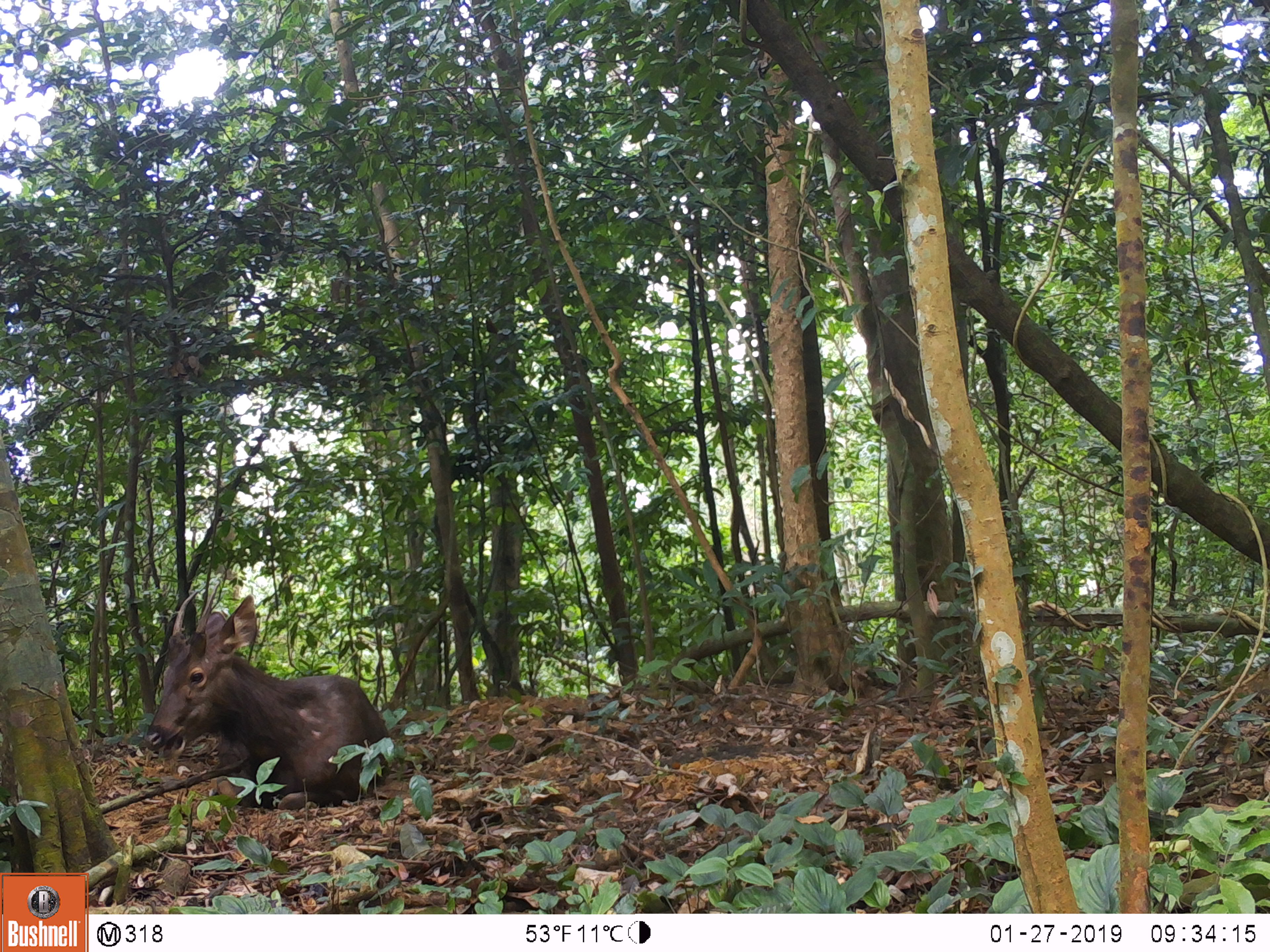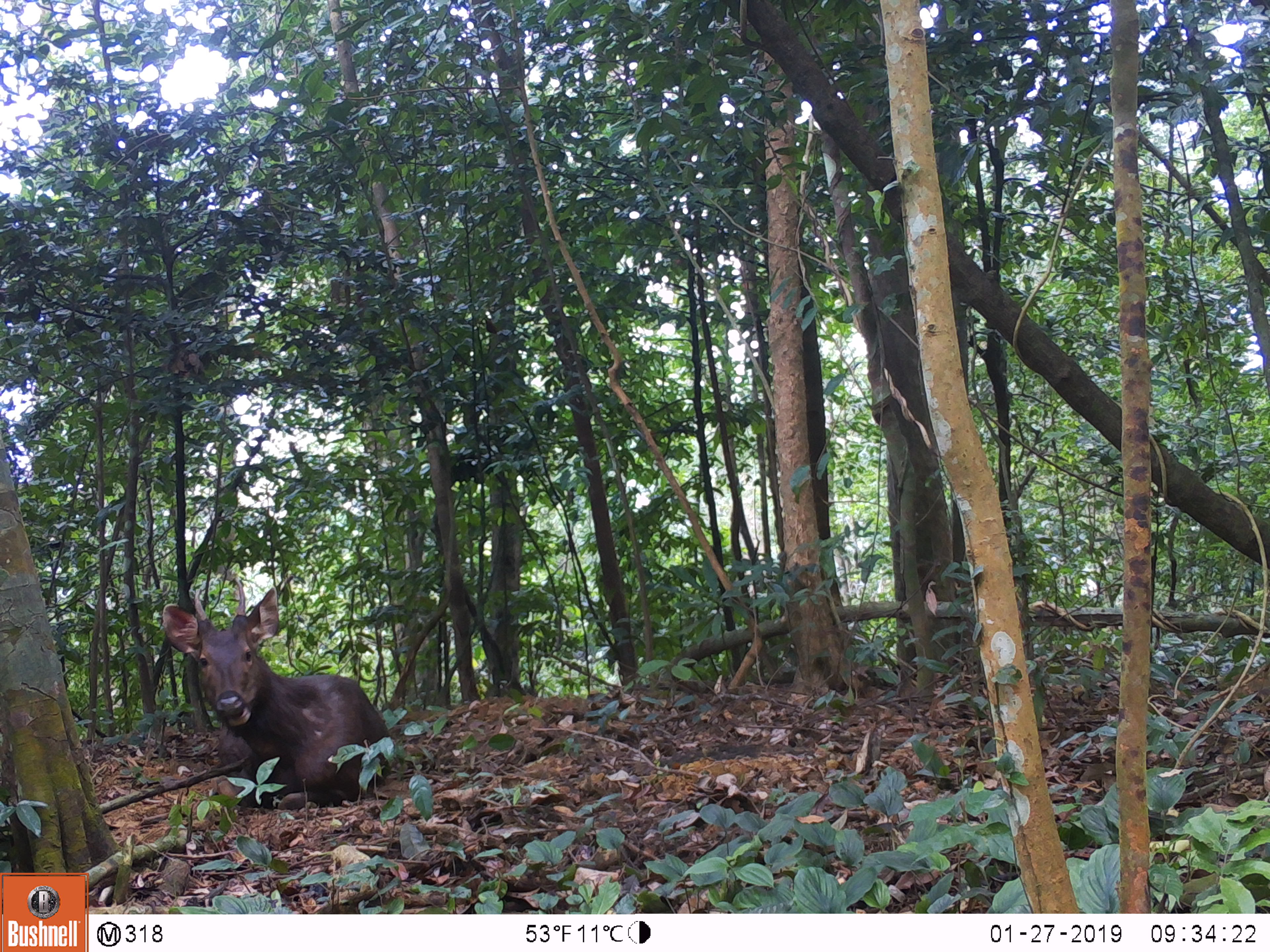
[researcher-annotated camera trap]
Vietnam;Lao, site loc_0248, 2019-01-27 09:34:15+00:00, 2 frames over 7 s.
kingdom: Animalia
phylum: Chordata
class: Mammalia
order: Artiodactyla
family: Cervidae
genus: Rusa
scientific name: Rusa unicolor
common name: sambar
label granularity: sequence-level